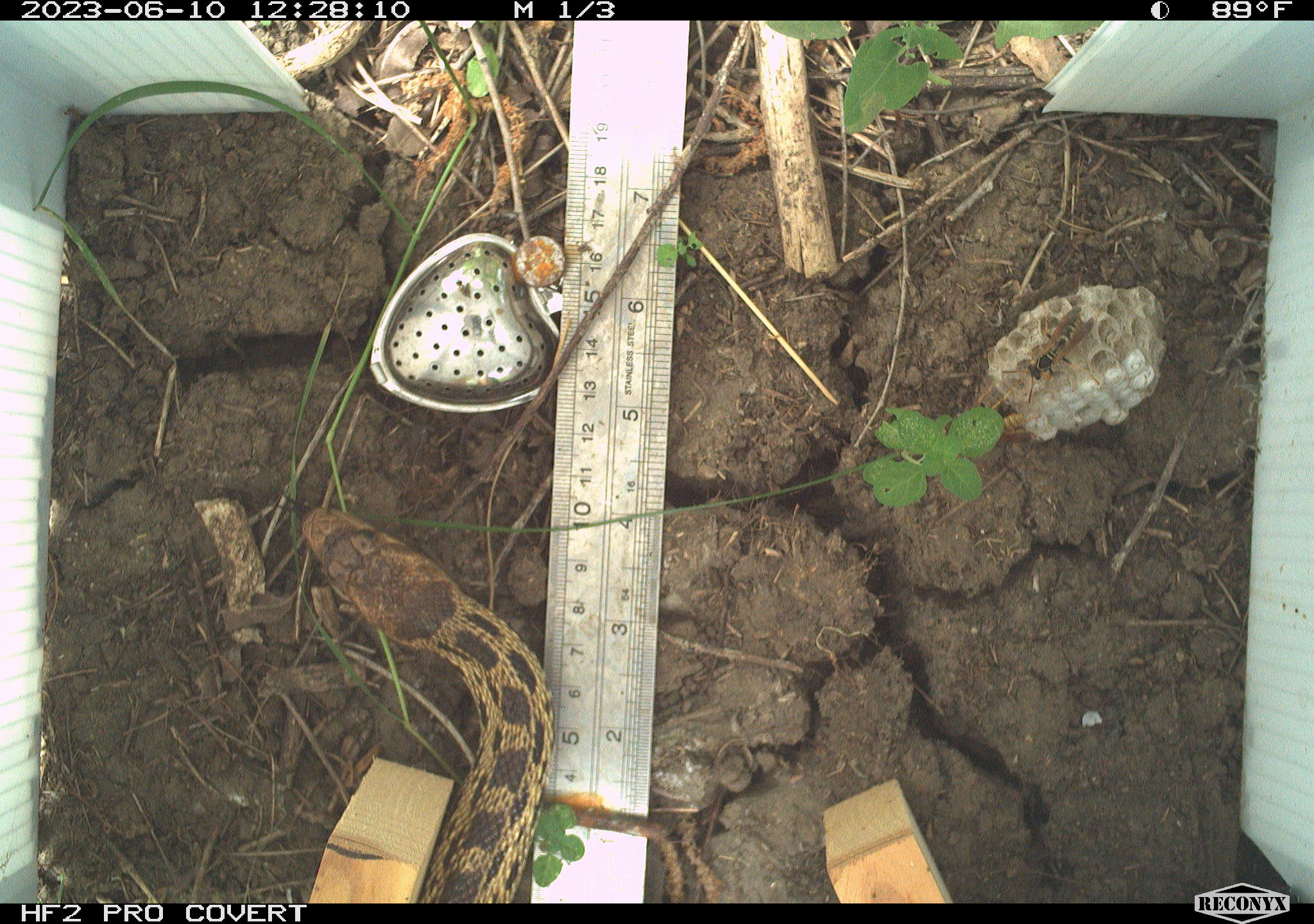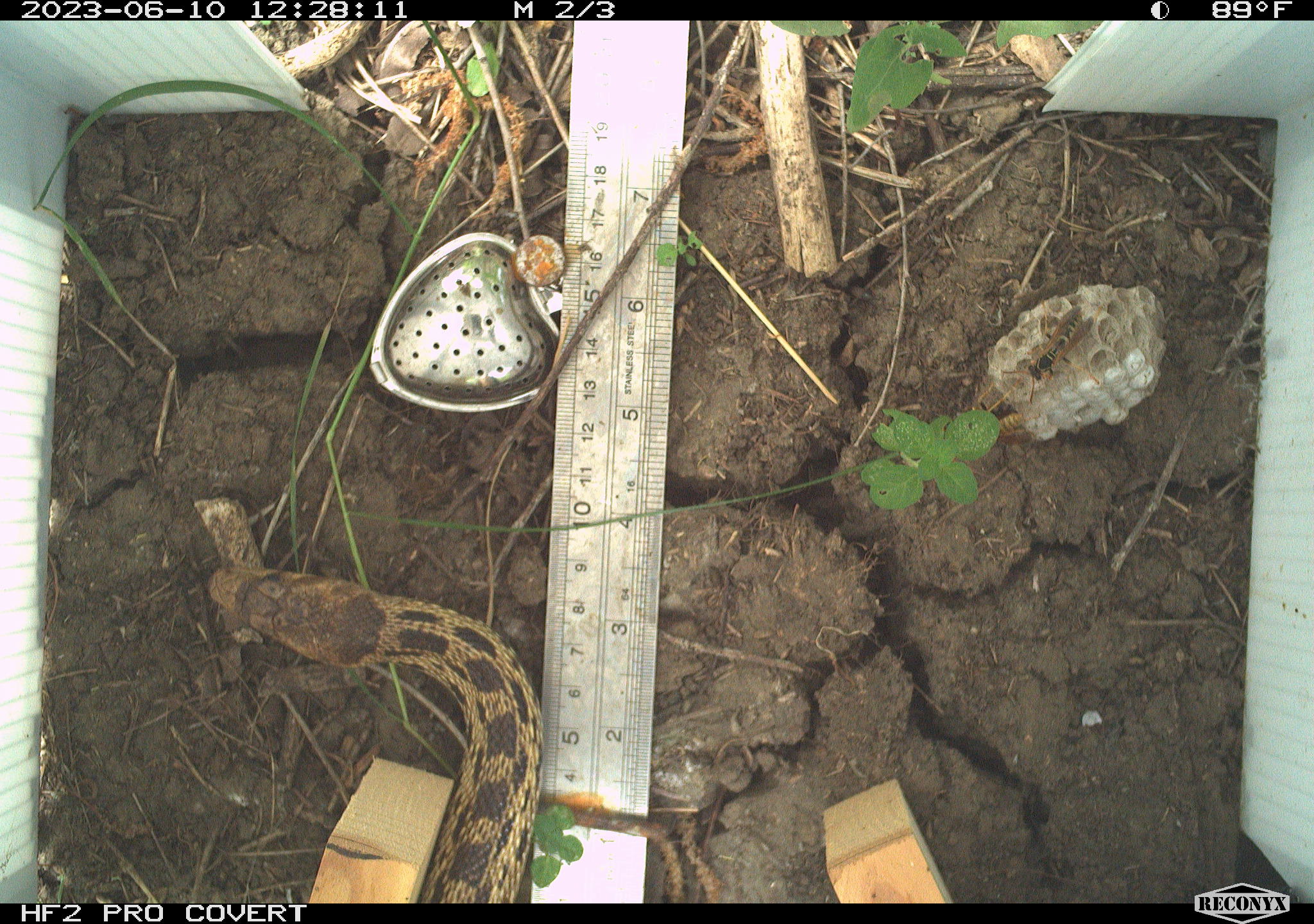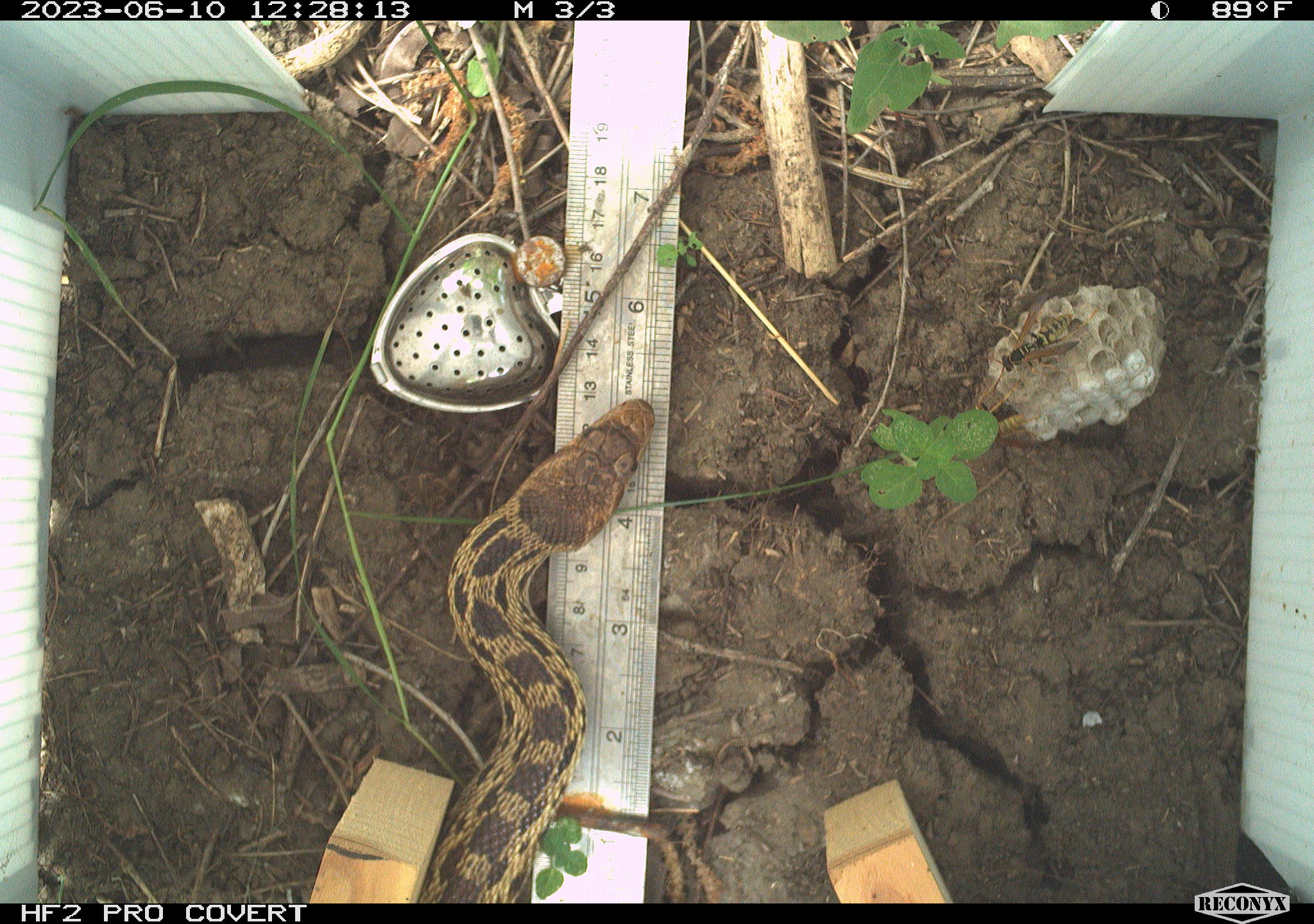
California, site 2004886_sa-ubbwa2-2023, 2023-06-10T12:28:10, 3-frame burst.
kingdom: Animalia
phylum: Chordata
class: Reptilia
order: Squamata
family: Colubridae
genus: Pituophis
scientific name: Pituophis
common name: bullsnakes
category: pituophis species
Pituophis species (bullsnakes) (Pituophis).